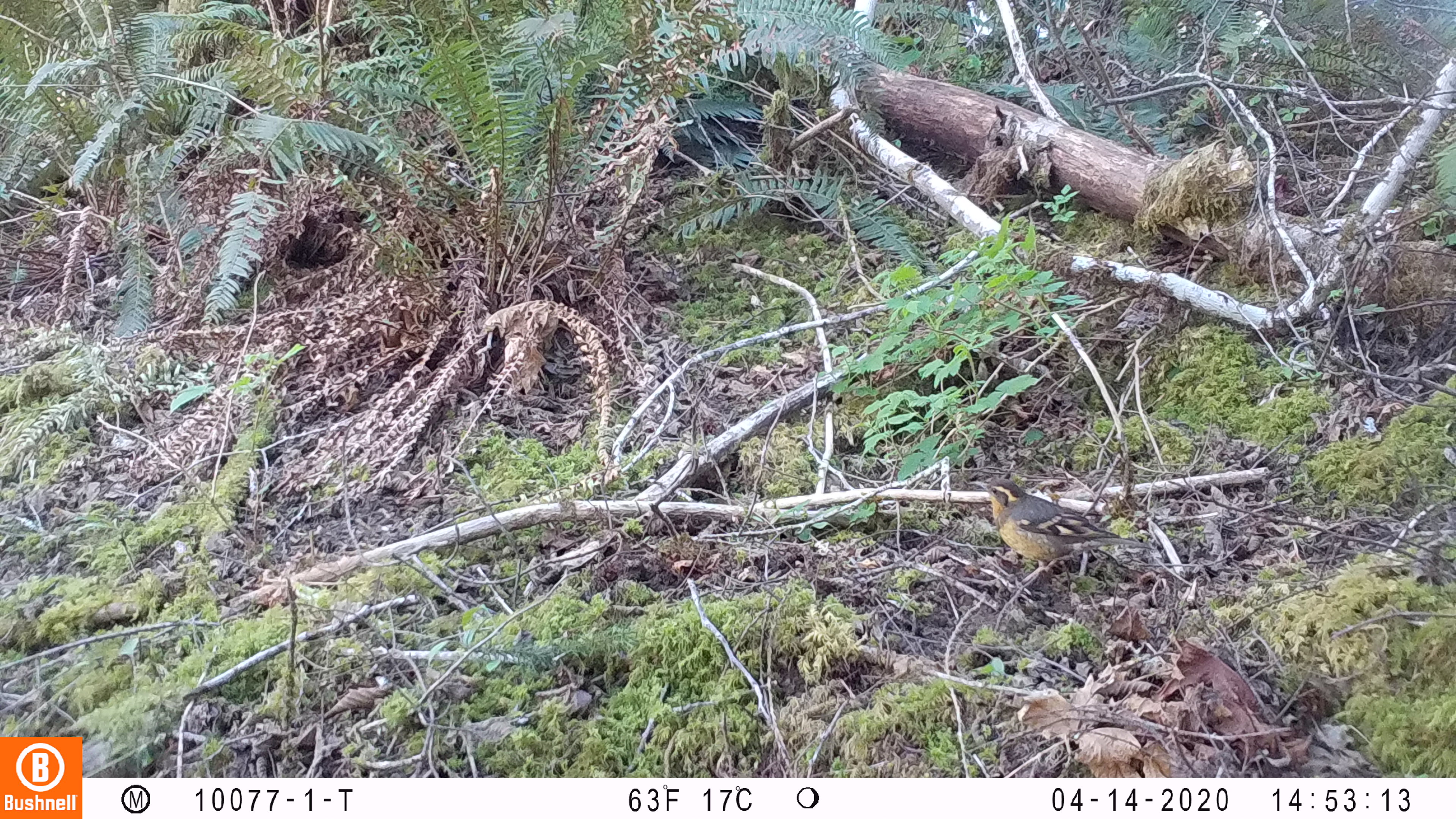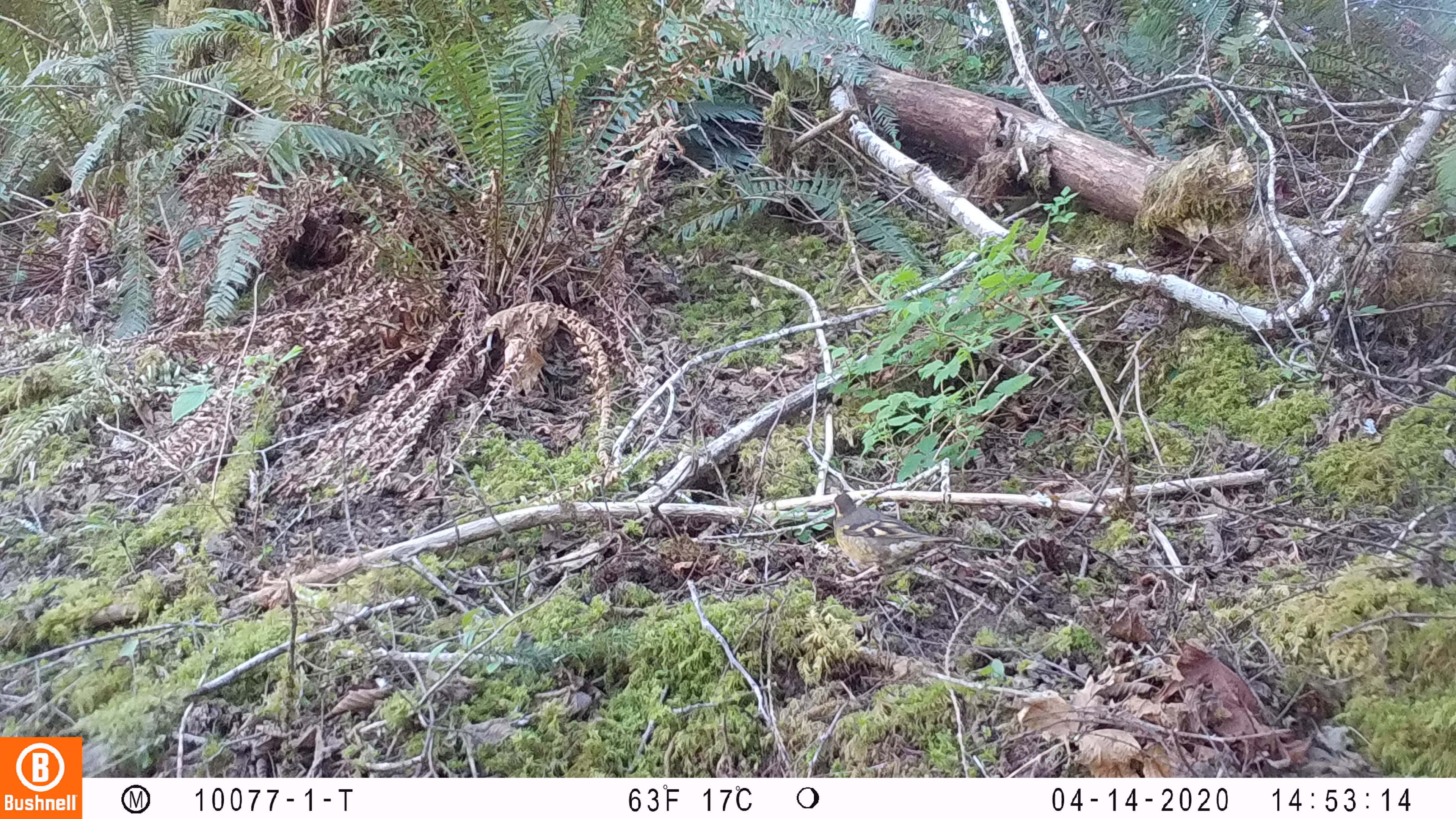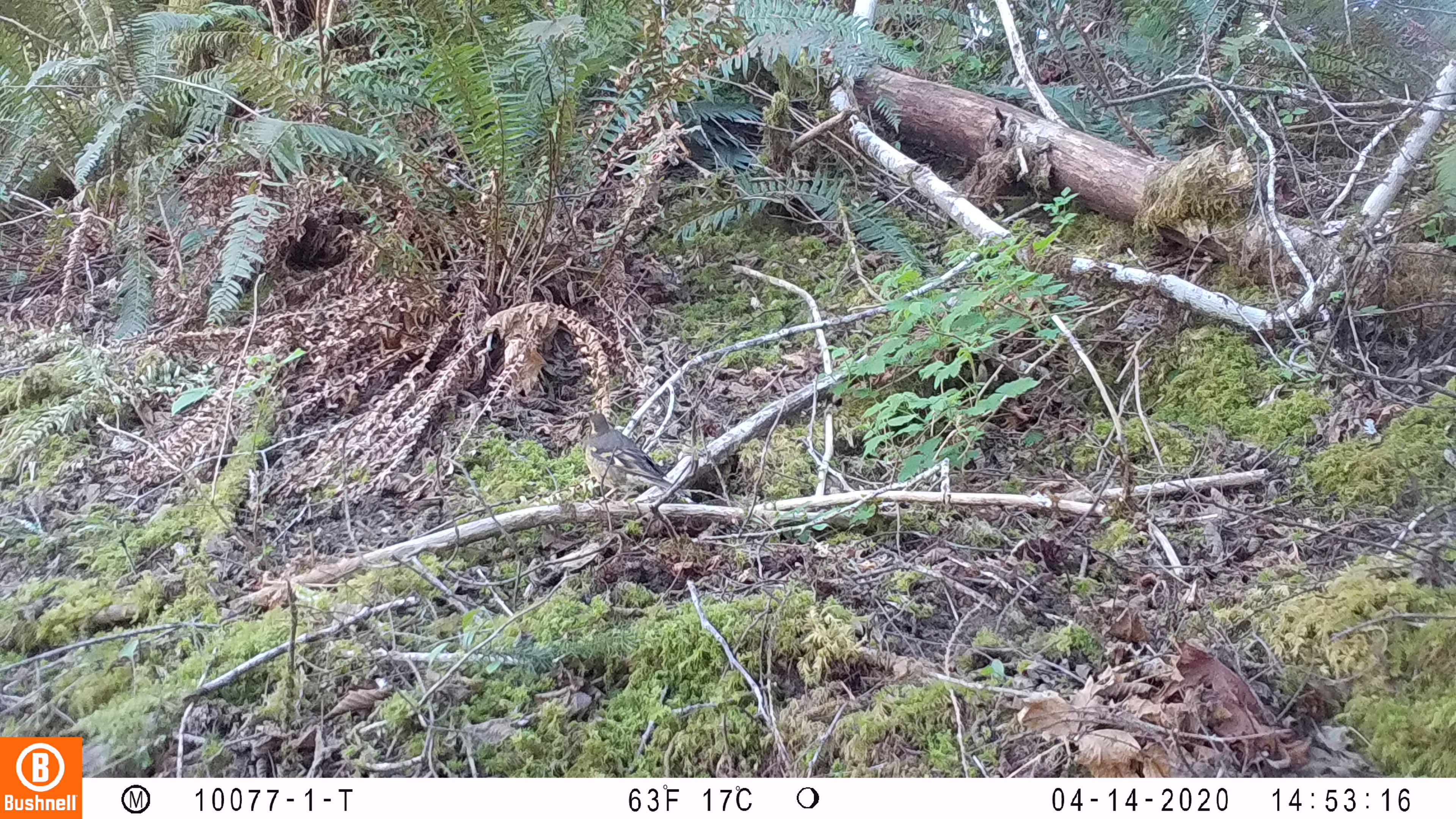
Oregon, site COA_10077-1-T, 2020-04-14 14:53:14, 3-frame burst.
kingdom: Animalia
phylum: Chordata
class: Aves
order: Passeriformes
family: Turdidae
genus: Ixoreus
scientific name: Ixoreus naevius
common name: varied thrush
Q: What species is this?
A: Varied thrush (Ixoreus naevius).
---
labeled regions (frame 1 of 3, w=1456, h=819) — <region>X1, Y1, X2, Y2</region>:
varied thrush: <region>968, 481, 1146, 584</region>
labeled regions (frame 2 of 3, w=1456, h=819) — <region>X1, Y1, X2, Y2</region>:
varied thrush: <region>824, 489, 959, 590</region>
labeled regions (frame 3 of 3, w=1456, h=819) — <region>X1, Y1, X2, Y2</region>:
varied thrush: <region>578, 409, 667, 504</region>